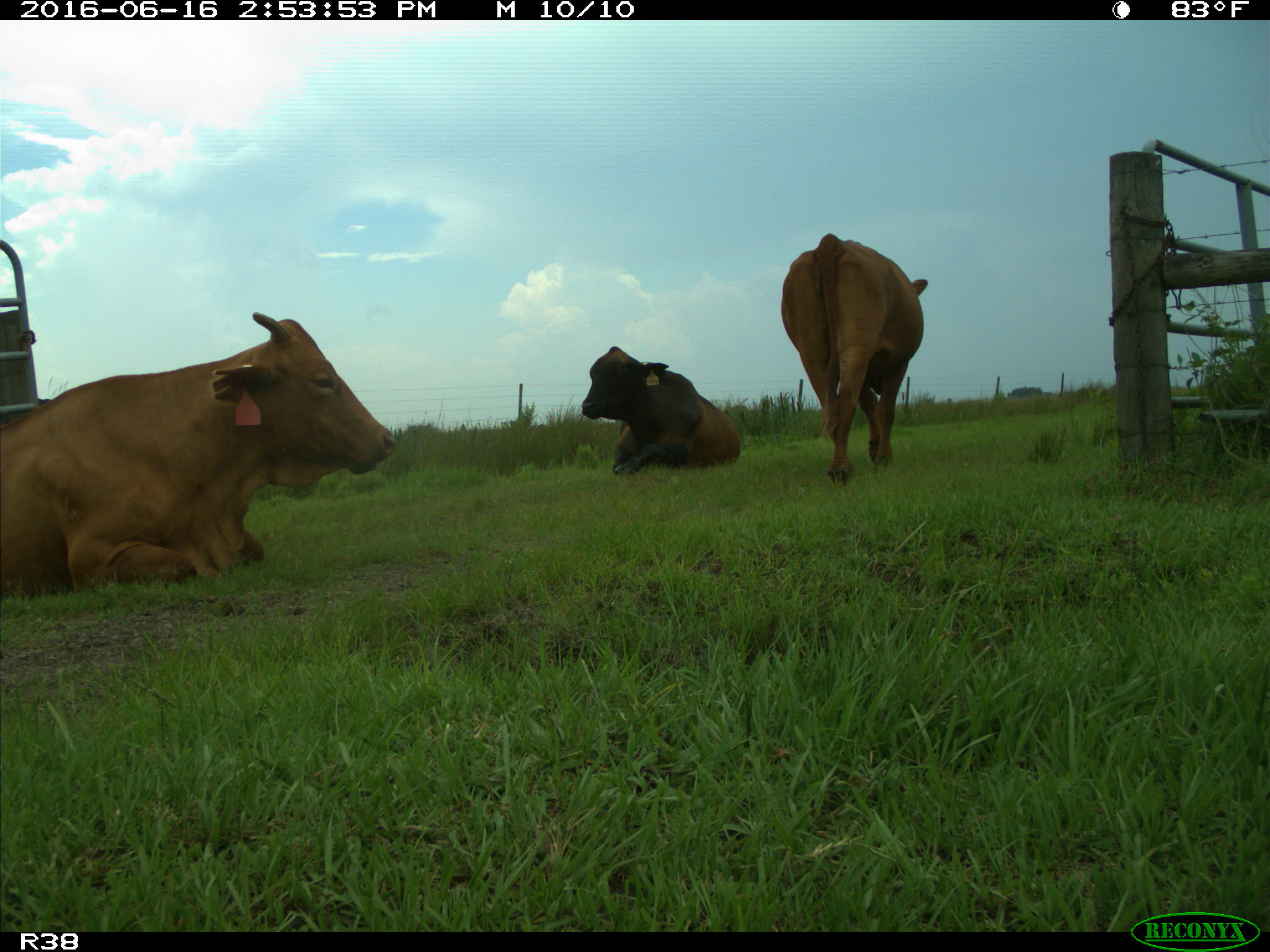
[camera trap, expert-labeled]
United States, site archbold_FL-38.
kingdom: Animalia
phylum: Chordata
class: Mammalia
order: Artiodactyla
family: Bovidae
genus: Bos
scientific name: Bos taurus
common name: domestic cow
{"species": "Bos taurus (domestic cow)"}